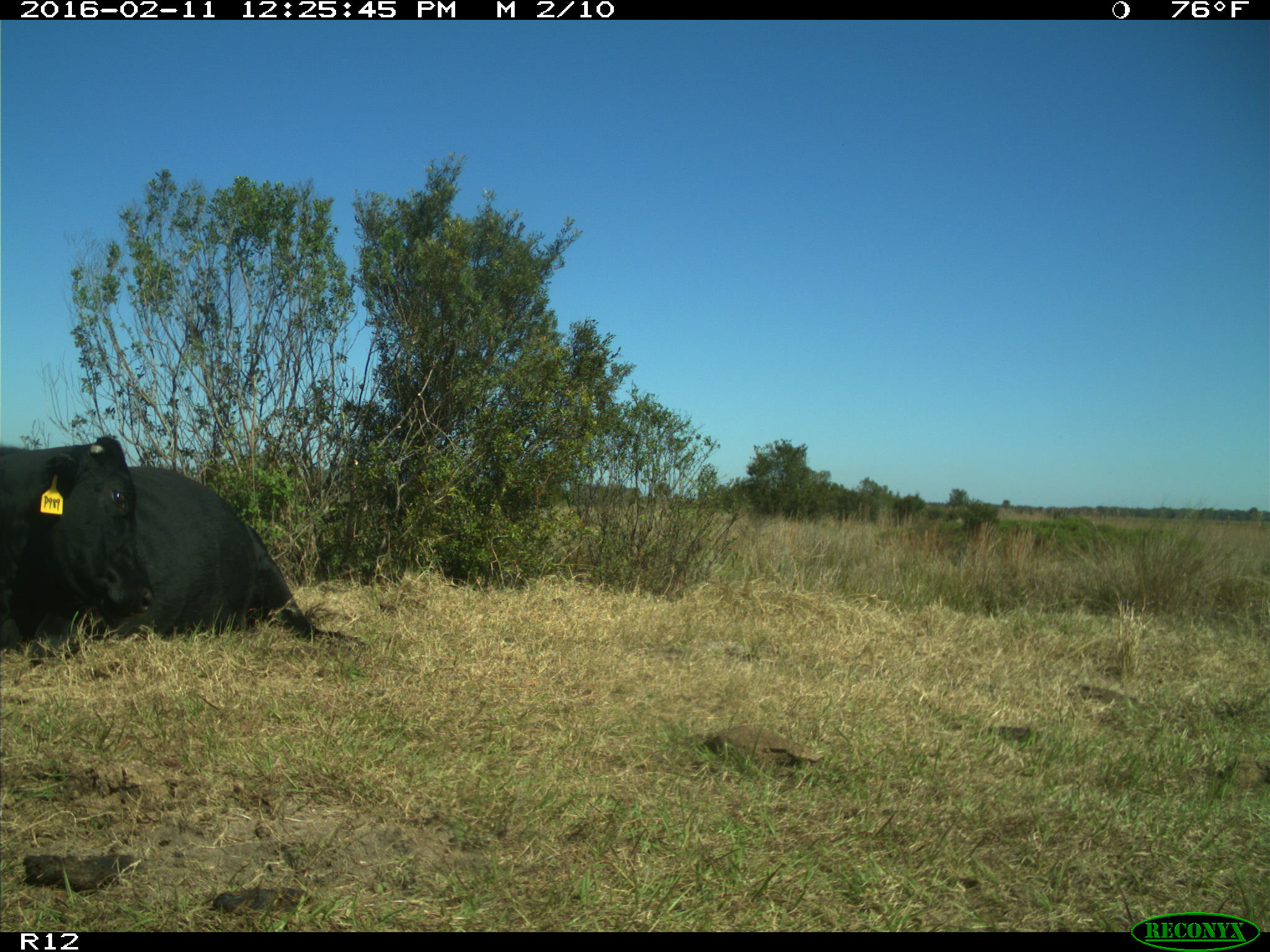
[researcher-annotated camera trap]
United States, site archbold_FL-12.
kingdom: Animalia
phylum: Chordata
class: Mammalia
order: Artiodactyla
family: Bovidae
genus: Bos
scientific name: Bos taurus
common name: domestic cow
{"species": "Bos taurus (domestic cow)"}